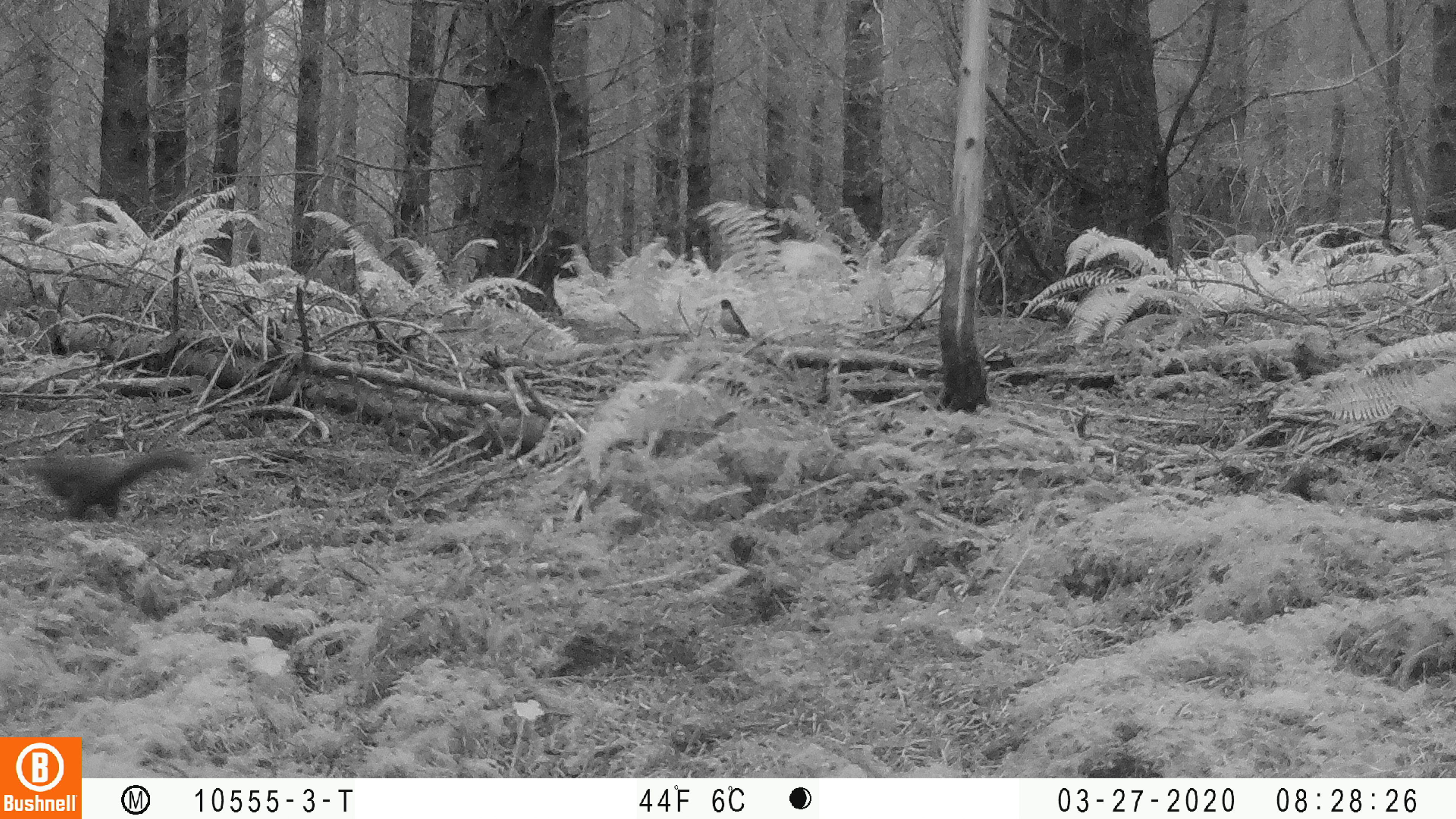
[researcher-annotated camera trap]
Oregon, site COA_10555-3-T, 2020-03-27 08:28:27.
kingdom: Animalia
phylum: Chordata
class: Mammalia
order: Rodentia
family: Sciuridae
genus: Tamiasciurus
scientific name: Tamiasciurus douglasii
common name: douglas squirrel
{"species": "douglas squirrel (Tamiasciurus douglasii)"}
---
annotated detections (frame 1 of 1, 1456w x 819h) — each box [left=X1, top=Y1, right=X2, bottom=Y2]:
douglas squirrel: [left=29, top=442, right=197, bottom=521]